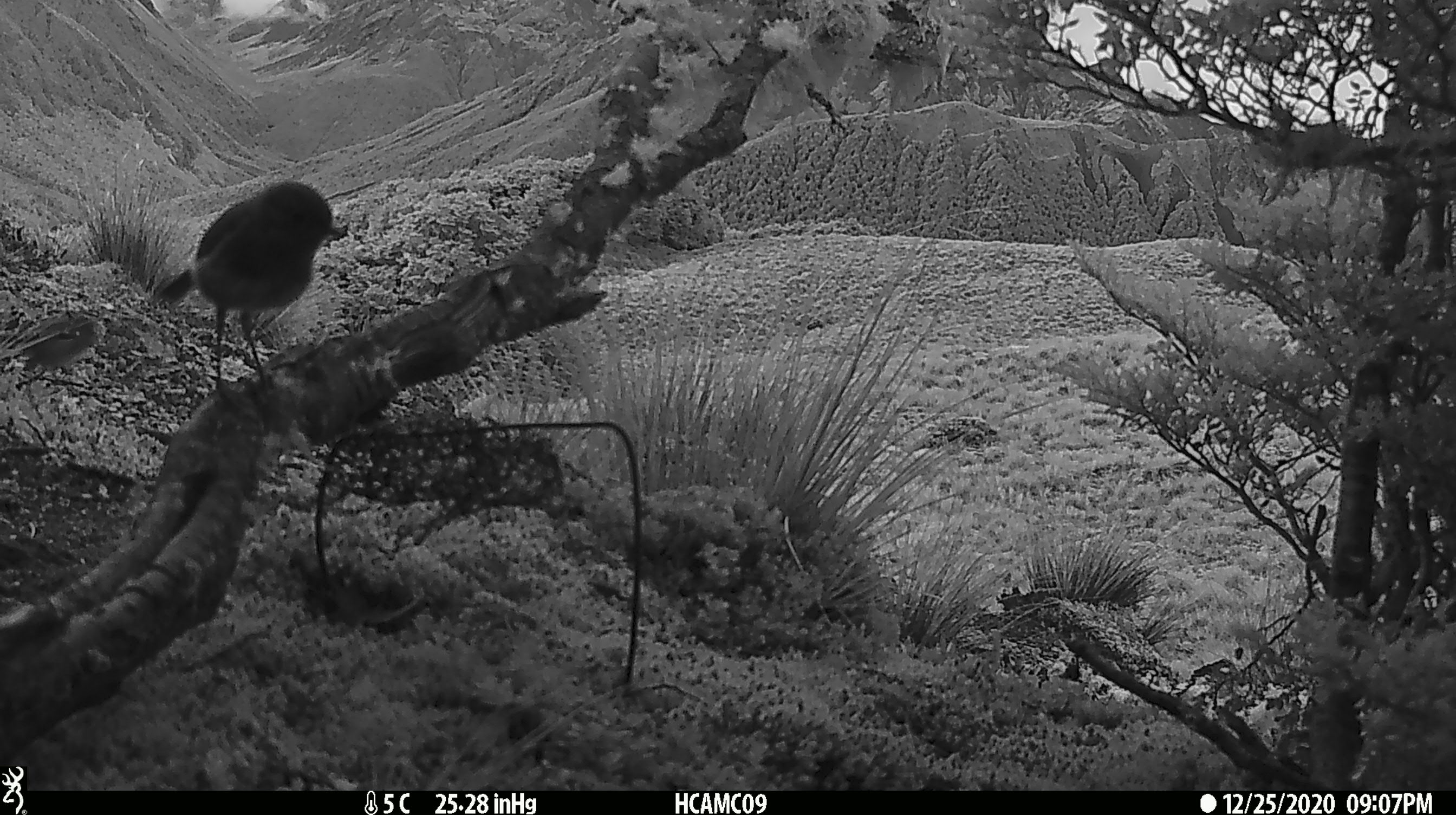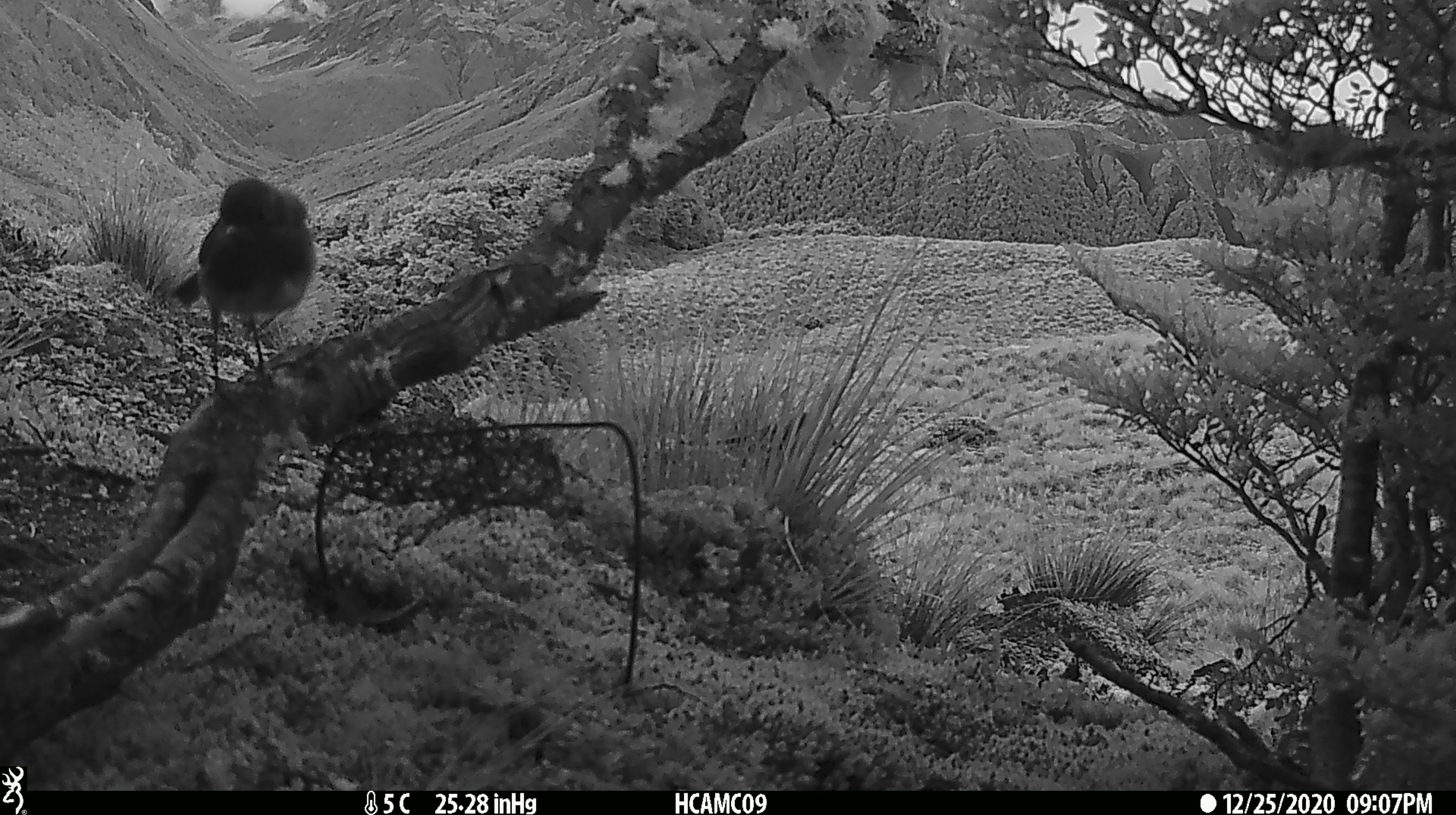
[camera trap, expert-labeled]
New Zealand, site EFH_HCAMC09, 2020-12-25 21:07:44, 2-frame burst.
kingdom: Animalia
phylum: Chordata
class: Aves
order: Passeriformes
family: Petroicidae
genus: Petroica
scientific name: Petroica australis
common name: new zealand robin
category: robin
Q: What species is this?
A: Robin (new zealand robin) (Petroica australis).